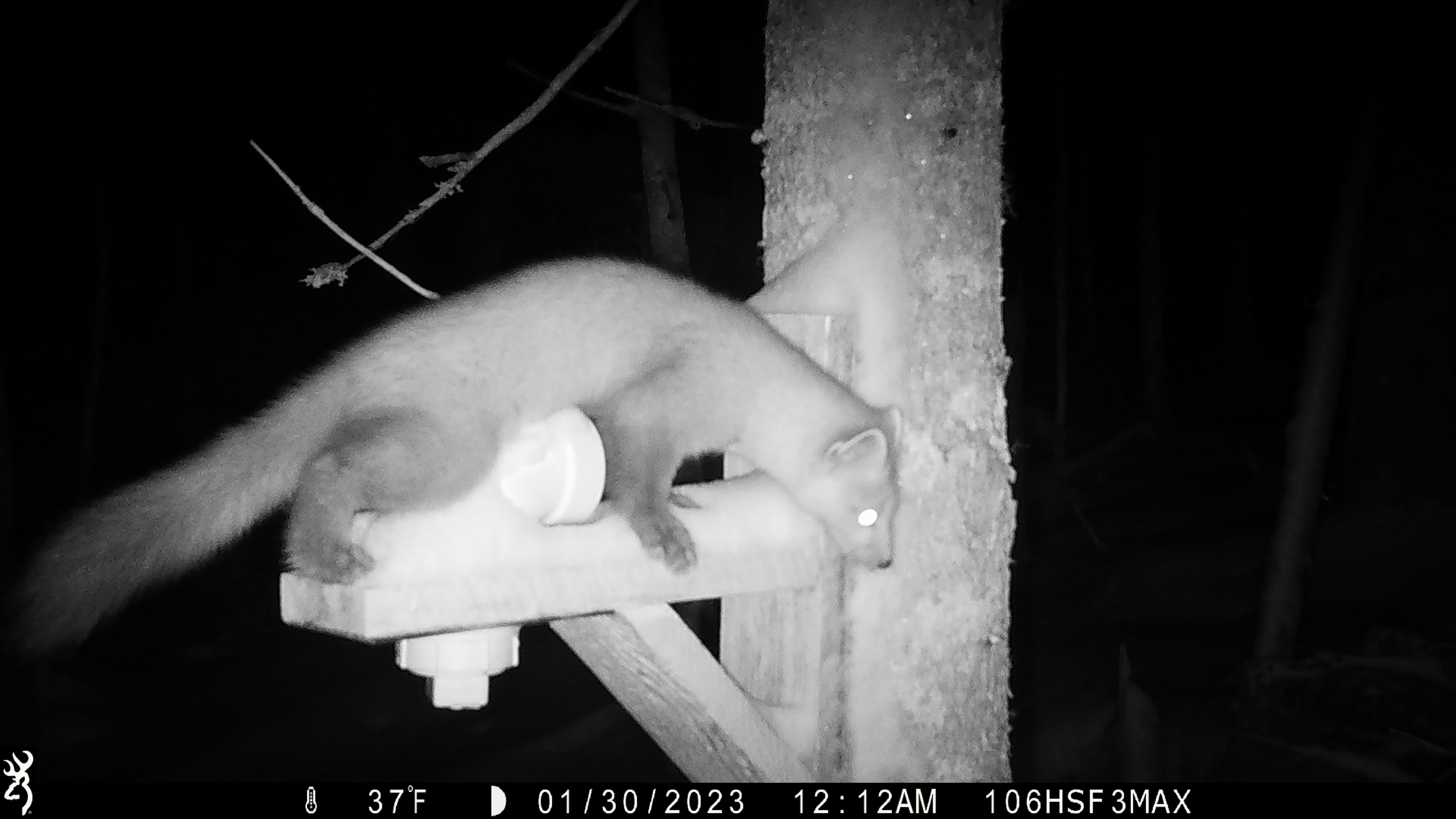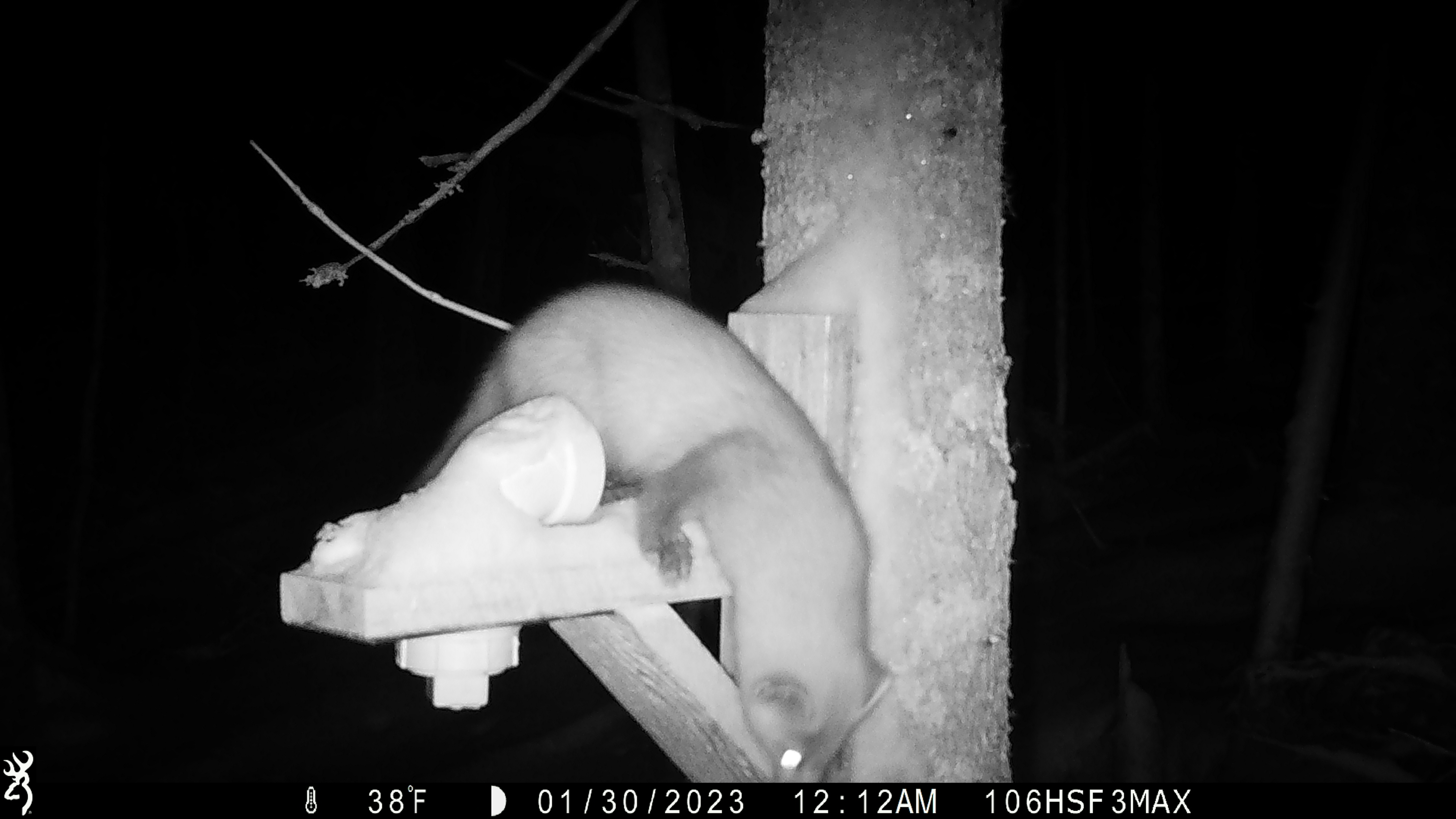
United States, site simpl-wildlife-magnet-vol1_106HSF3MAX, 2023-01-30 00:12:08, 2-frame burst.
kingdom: Animalia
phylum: Chordata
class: Mammalia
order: Carnivora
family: Mustelidae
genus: Martes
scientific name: Martes americana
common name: american marten